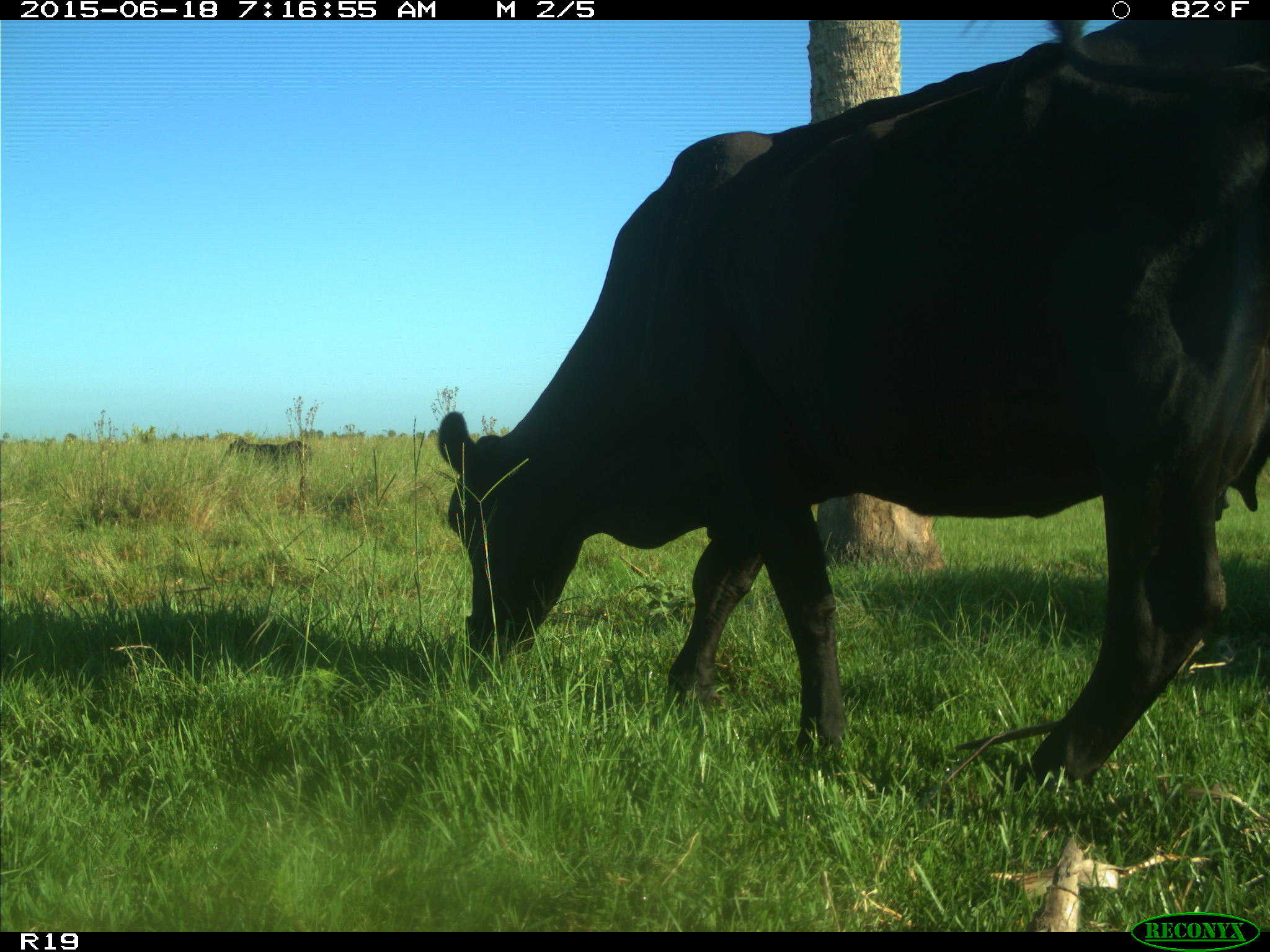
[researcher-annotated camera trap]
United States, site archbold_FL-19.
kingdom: Animalia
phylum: Chordata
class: Mammalia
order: Artiodactyla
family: Bovidae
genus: Bos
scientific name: Bos taurus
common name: domestic cow